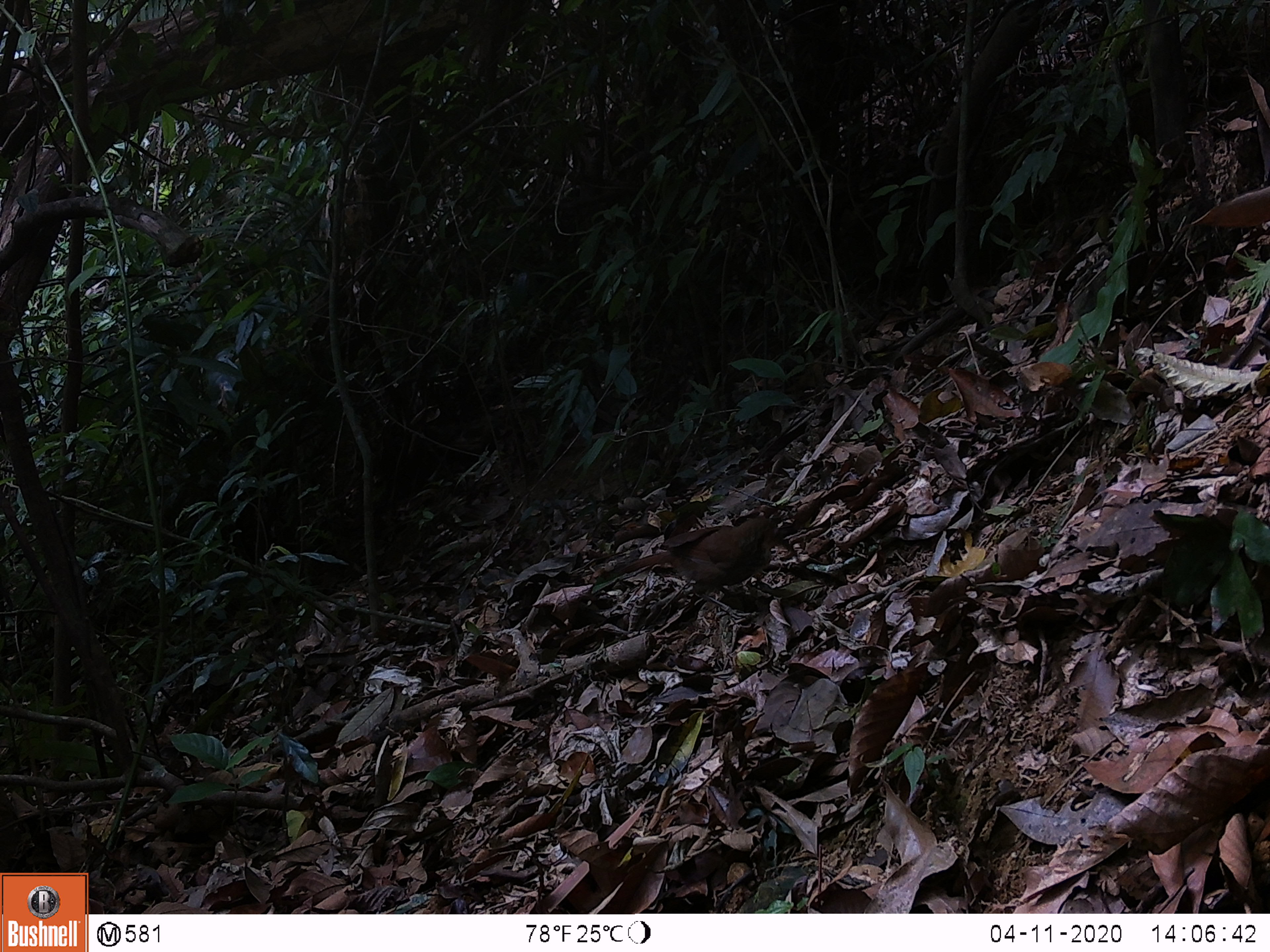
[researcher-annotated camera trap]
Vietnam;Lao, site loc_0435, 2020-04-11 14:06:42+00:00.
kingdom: Animalia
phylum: Chordata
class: Aves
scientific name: Aves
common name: bird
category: unidentified bird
Unidentified bird (bird) (Aves). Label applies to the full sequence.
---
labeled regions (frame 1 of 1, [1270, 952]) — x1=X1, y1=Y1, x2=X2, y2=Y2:
unidentified bird: x1=591, y1=516, x2=779, y2=604